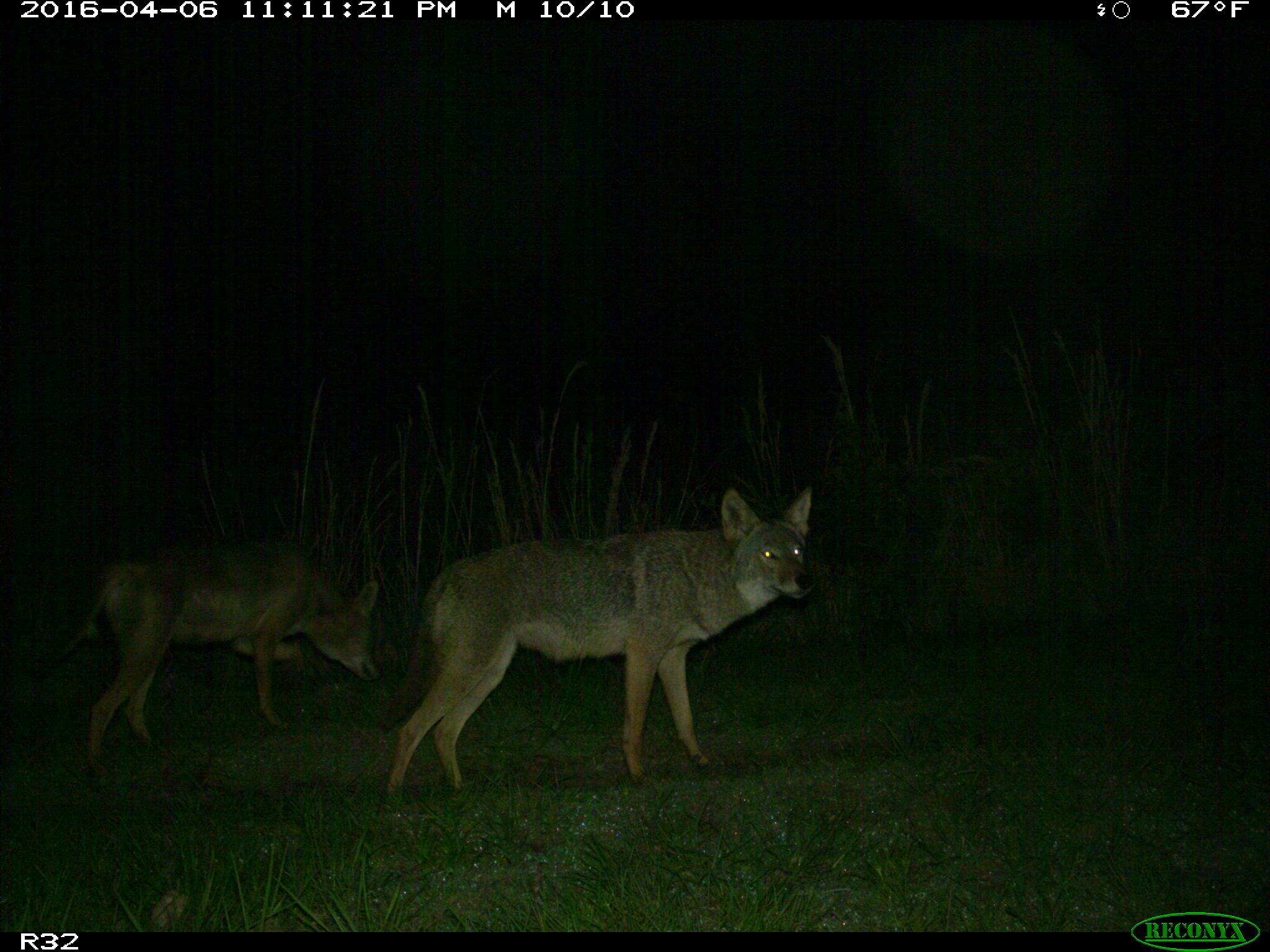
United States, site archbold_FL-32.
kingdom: Animalia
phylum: Chordata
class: Mammalia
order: Carnivora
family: Canidae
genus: Canis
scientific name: Canis latrans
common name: coyote